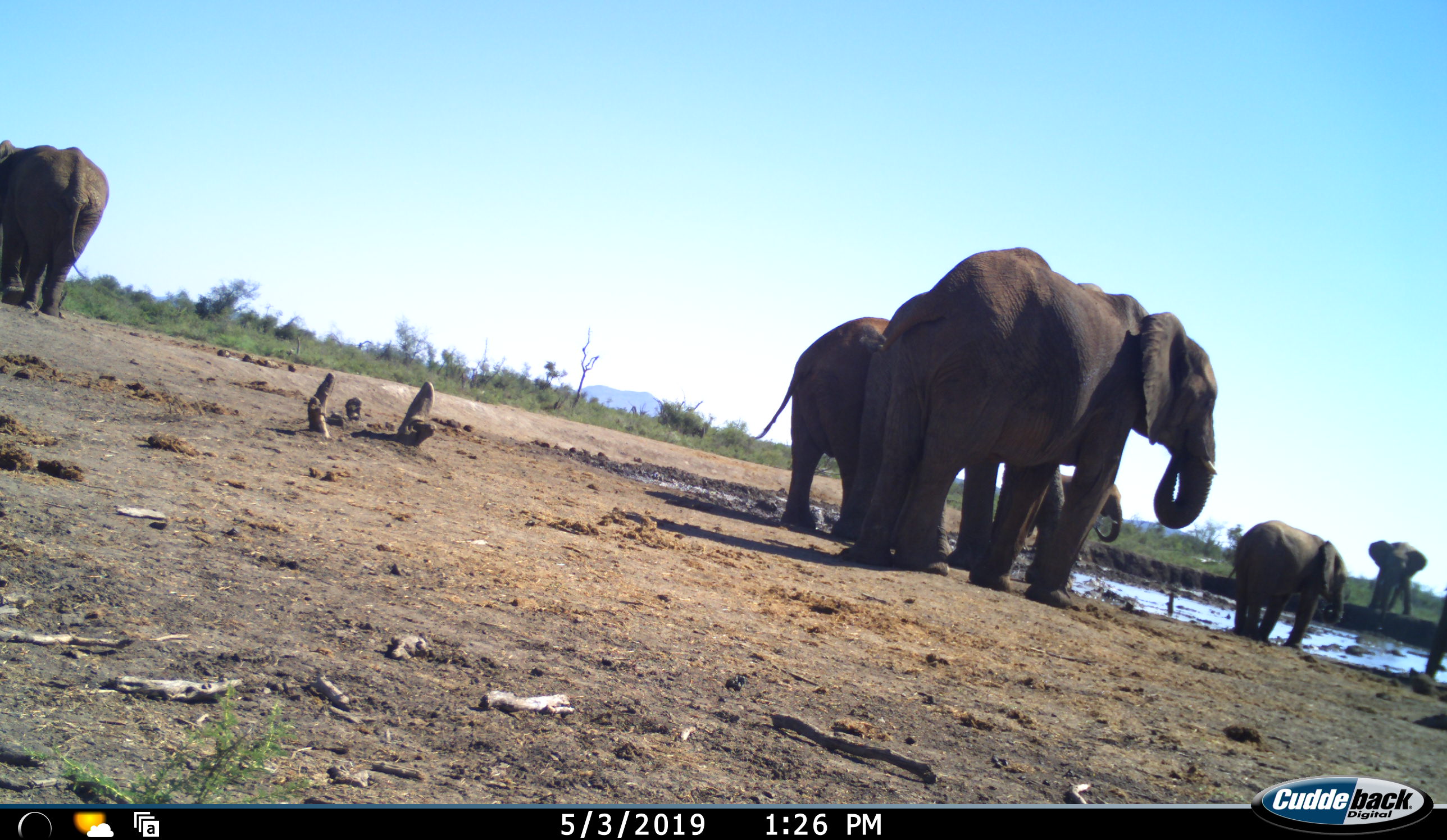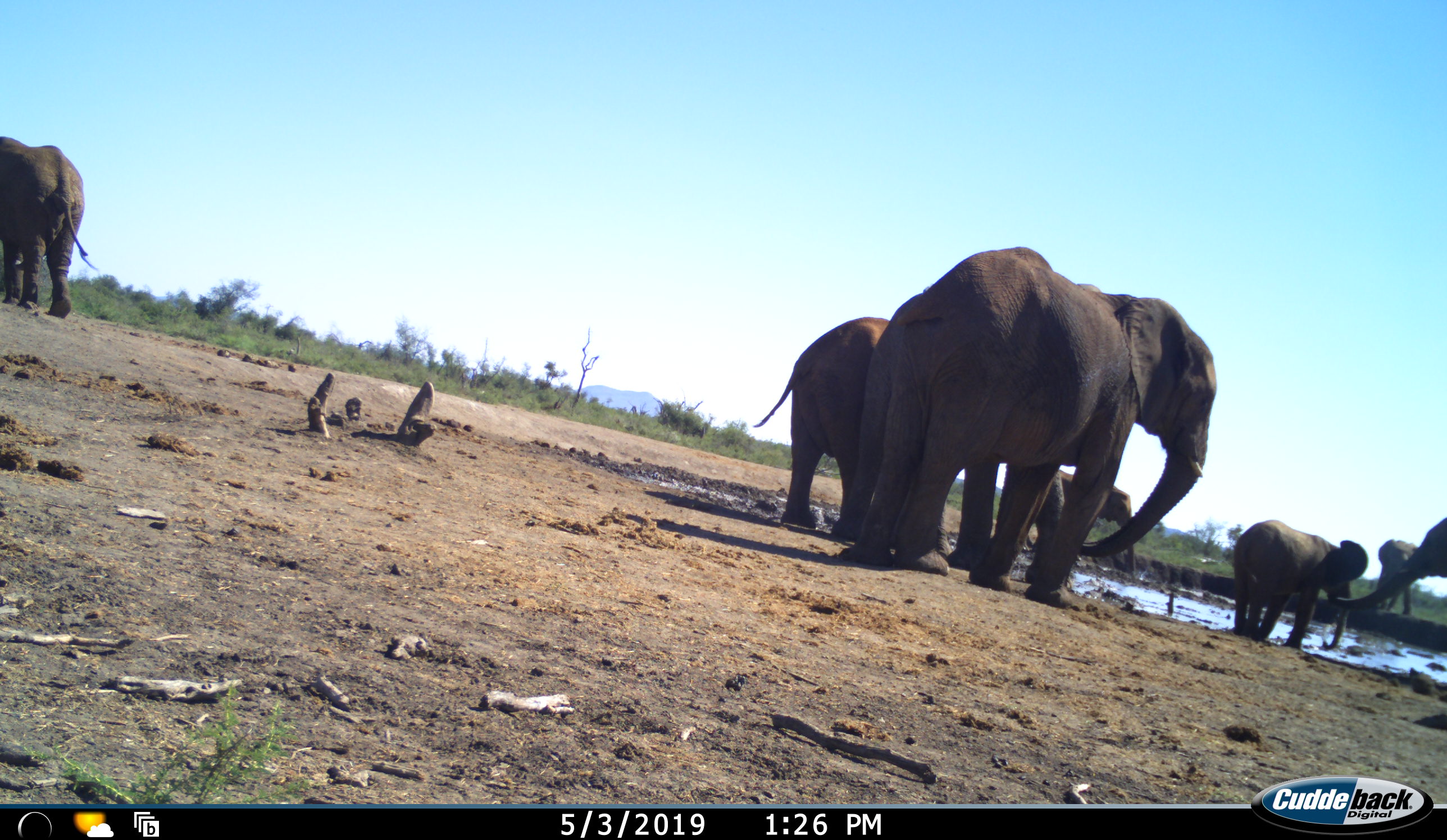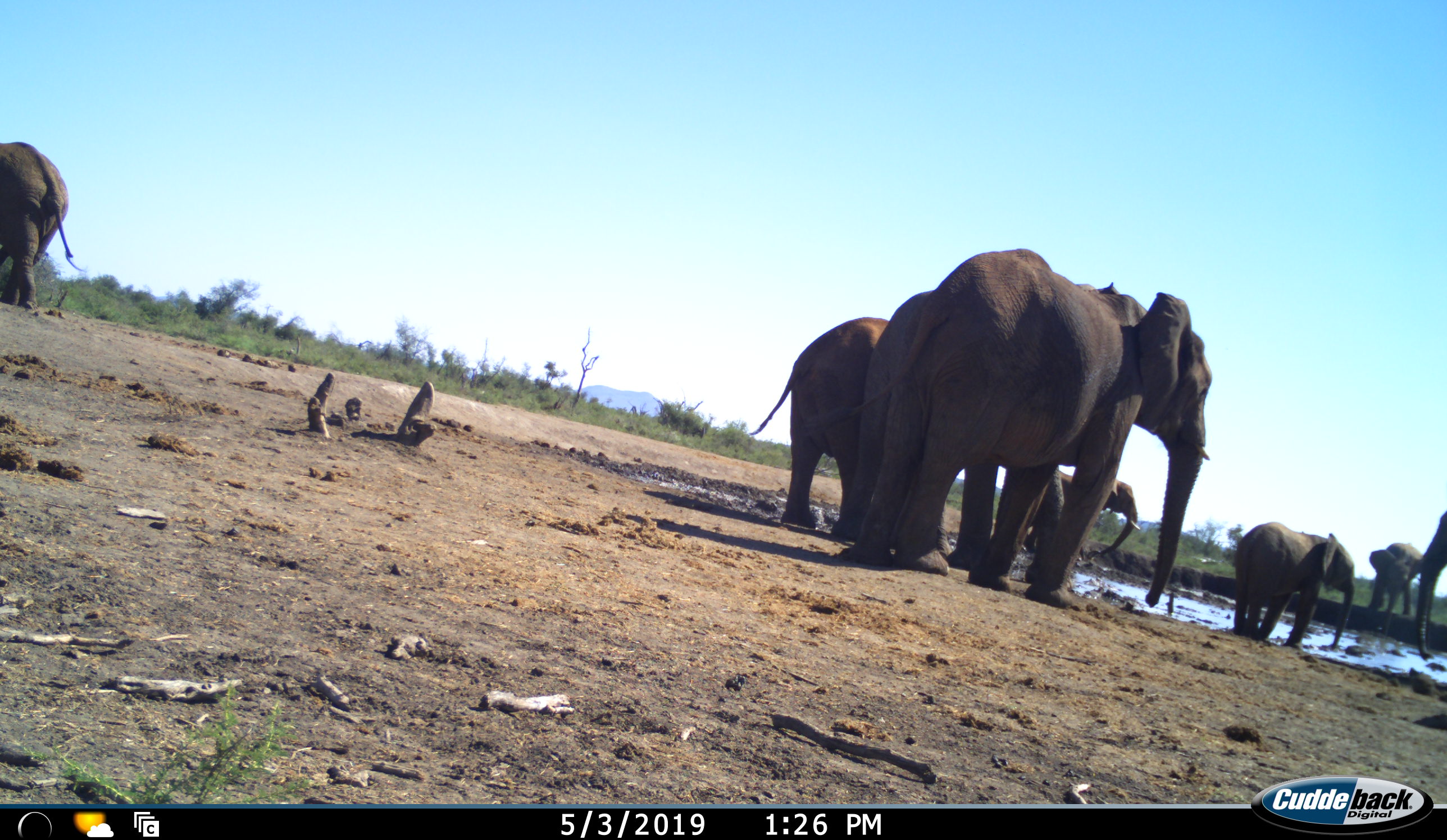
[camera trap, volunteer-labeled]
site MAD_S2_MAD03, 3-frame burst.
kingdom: Animalia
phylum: Chordata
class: Mammalia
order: Proboscidea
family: Elephantidae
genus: Loxodonta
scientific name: Loxodonta africana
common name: african bush elephant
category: elephant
Elephant (african bush elephant) (Loxodonta africana), count 7. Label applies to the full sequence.